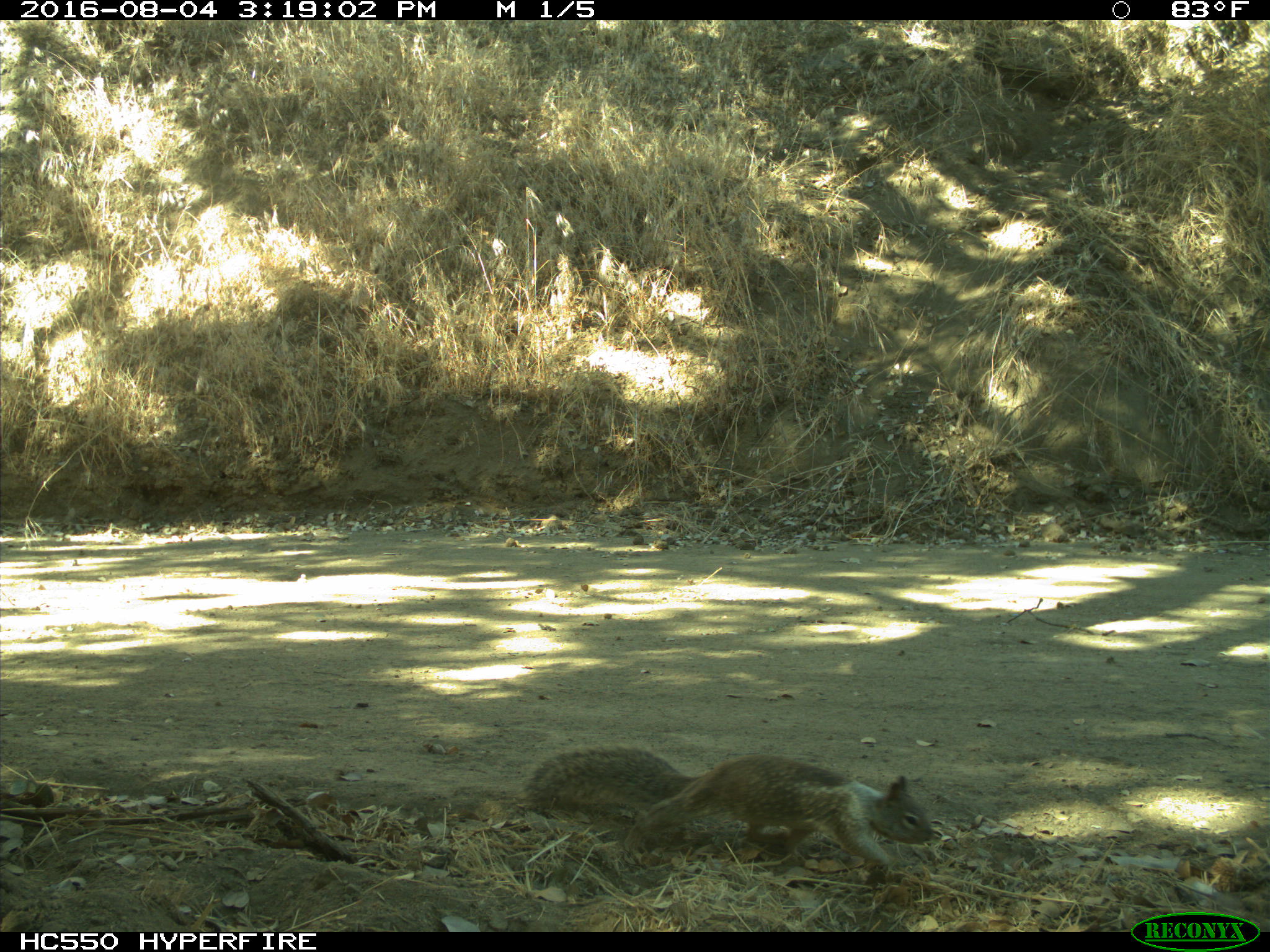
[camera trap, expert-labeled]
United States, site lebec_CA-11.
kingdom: Animalia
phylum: Chordata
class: Mammalia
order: Rodentia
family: Sciuridae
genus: Otospermophilus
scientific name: Otospermophilus beecheyi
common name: california ground squirrel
Otospermophilus beecheyi (california ground squirrel).